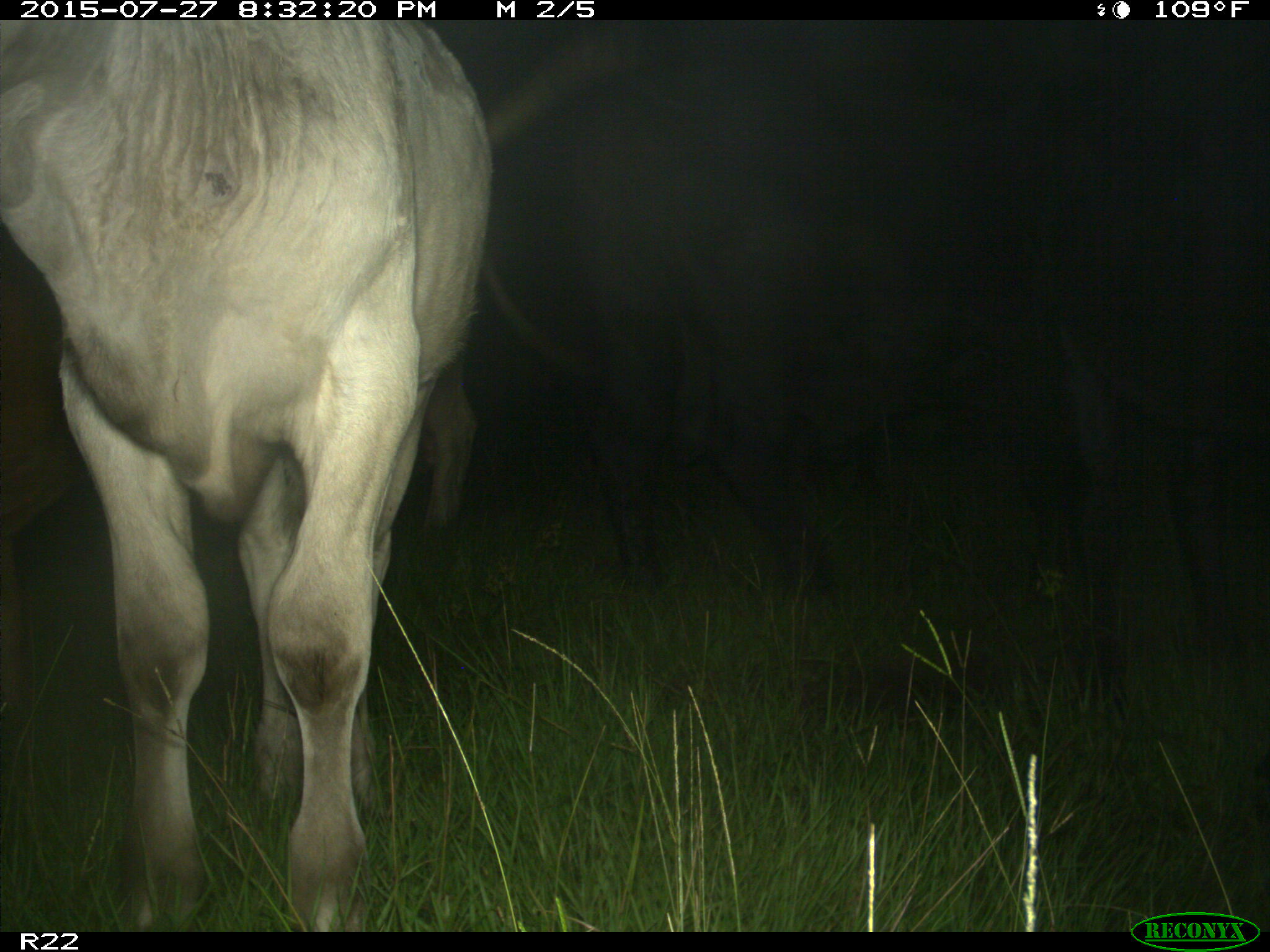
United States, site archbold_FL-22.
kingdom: Animalia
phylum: Chordata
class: Mammalia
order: Artiodactyla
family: Bovidae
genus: Bos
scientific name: Bos taurus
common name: domestic cow